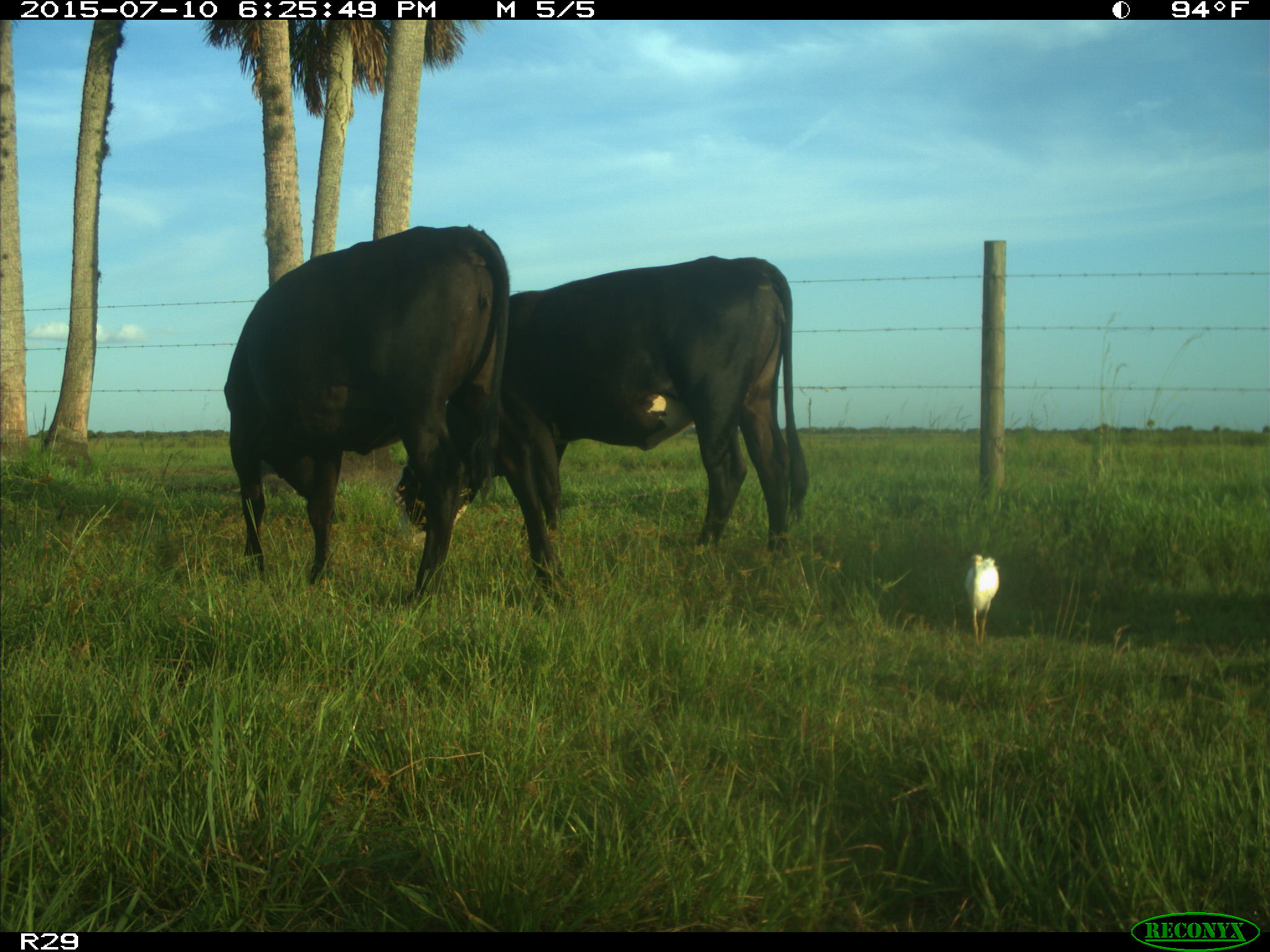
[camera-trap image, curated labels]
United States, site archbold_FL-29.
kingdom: Animalia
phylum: Chordata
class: Mammalia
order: Artiodactyla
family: Bovidae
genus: Bos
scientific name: Bos taurus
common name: domestic cow